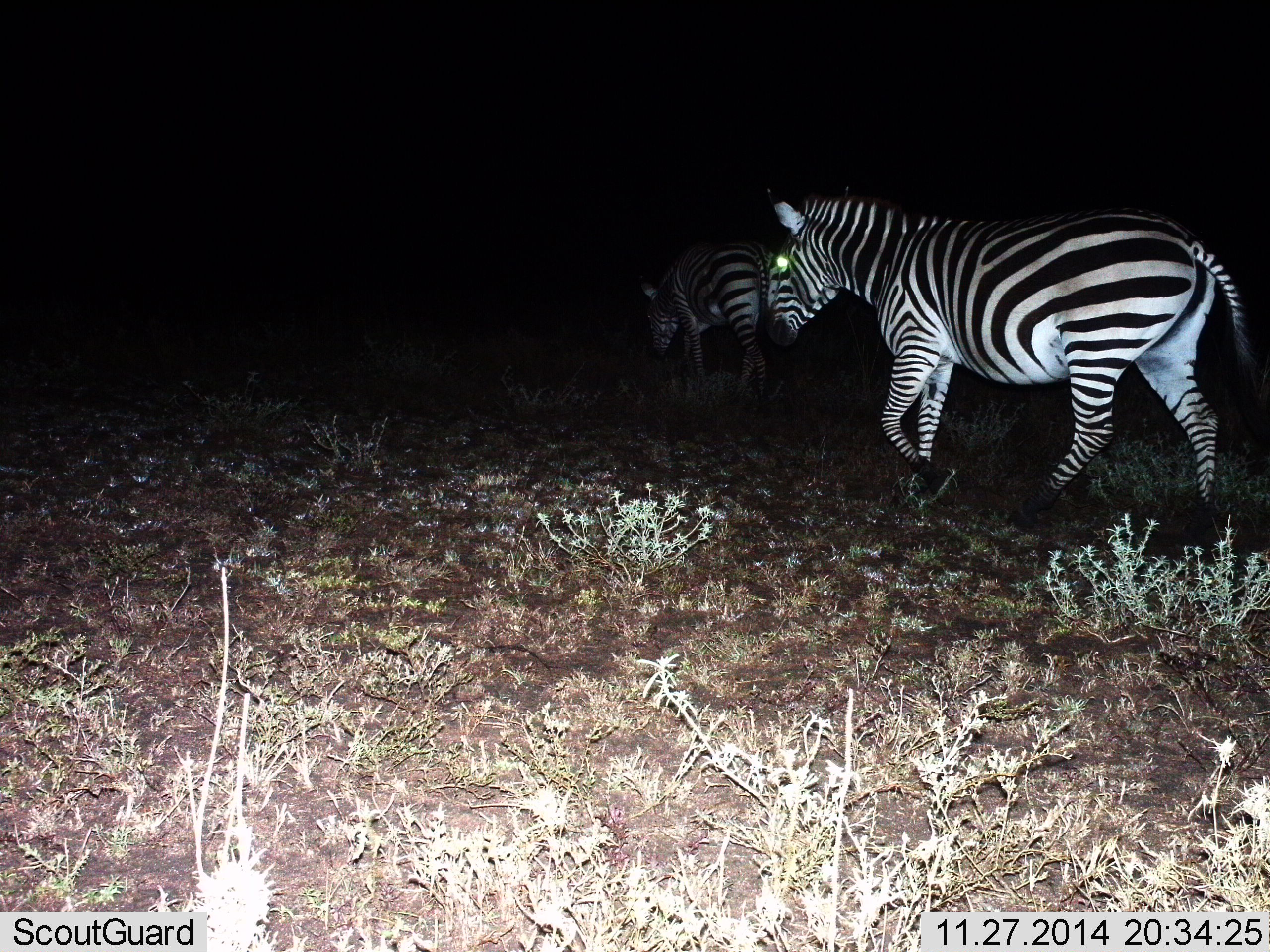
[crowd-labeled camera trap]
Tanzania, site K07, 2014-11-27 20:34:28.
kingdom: Animalia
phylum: Chordata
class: Mammalia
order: Perissodactyla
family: Equidae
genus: Equus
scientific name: Equus quagga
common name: plains zebra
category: zebra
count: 2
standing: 20%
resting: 0%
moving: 90%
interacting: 0%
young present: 0%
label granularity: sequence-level